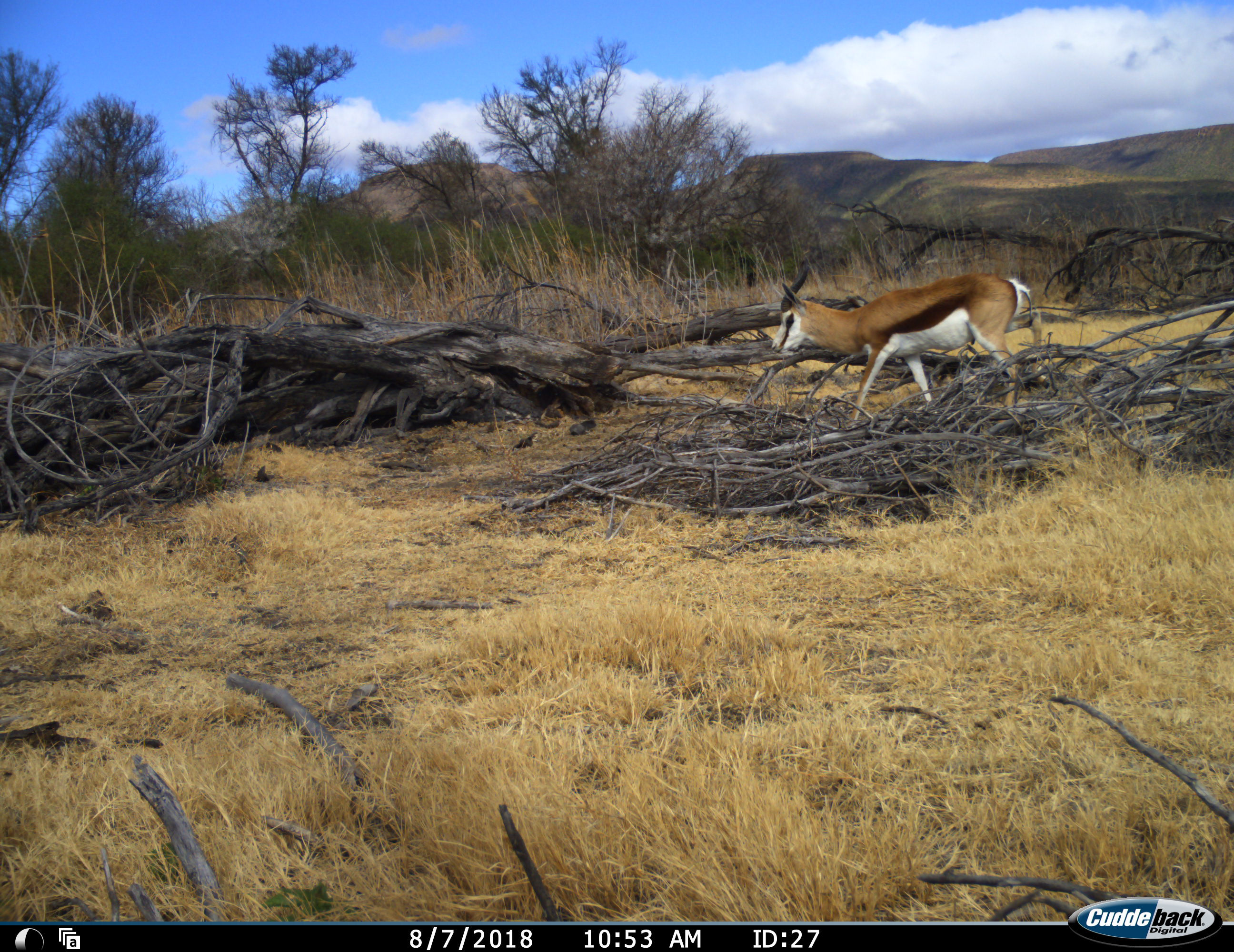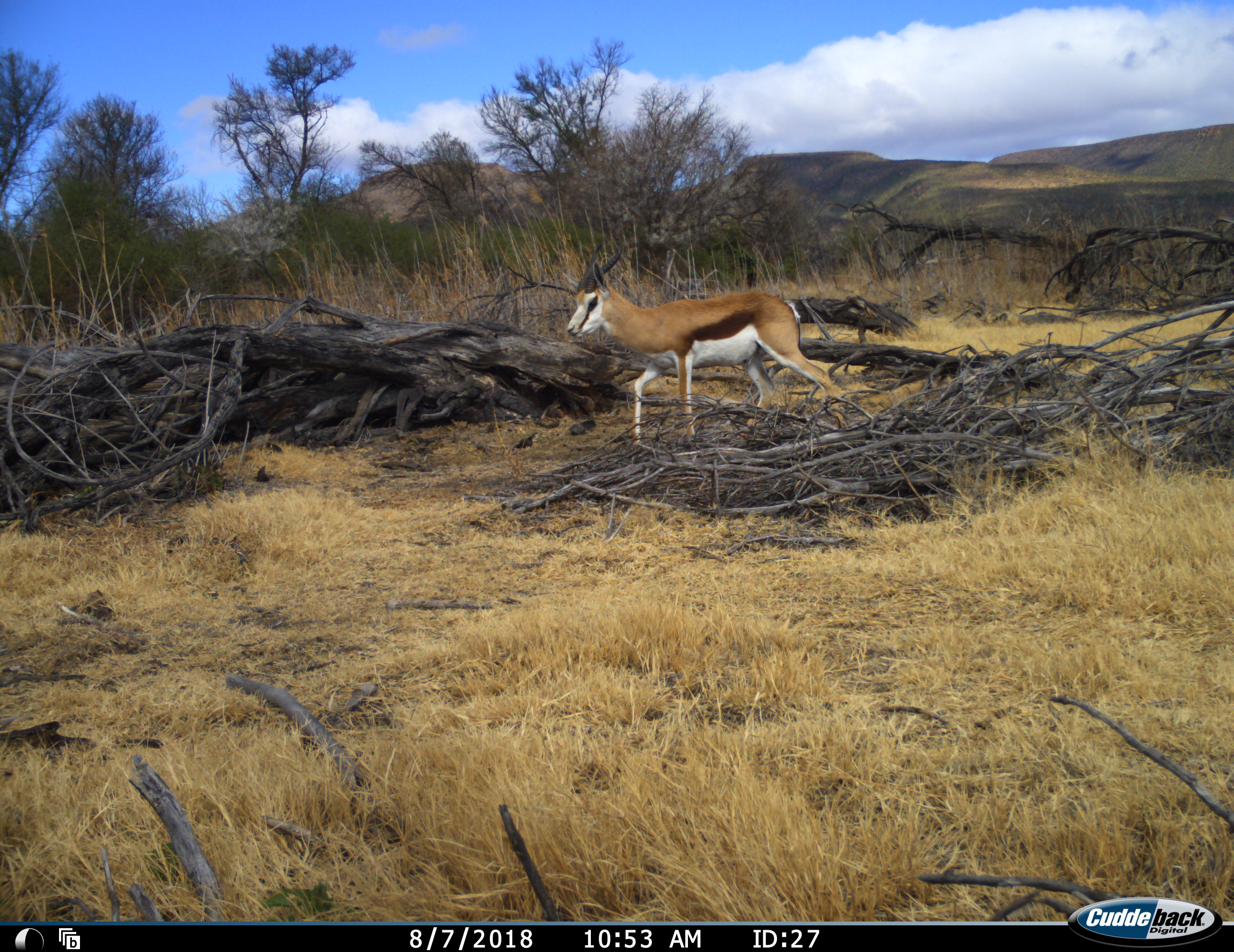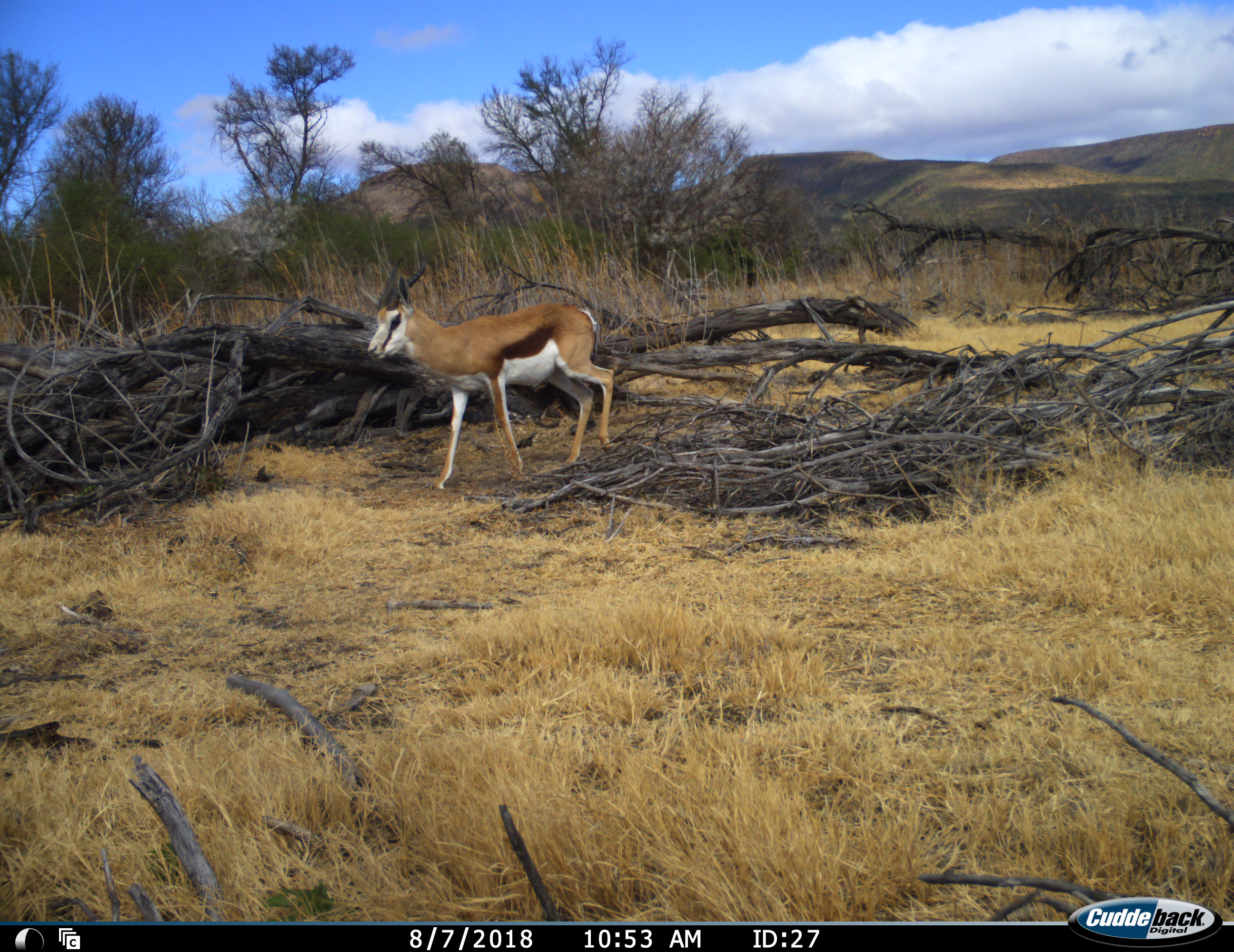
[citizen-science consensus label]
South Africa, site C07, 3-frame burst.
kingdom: Animalia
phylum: Chordata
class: Mammalia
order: Artiodactyla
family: Bovidae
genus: Antidorcas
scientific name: Antidorcas marsupialis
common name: springbok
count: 1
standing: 0%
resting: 0%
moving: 100%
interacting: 0%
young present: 0%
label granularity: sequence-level